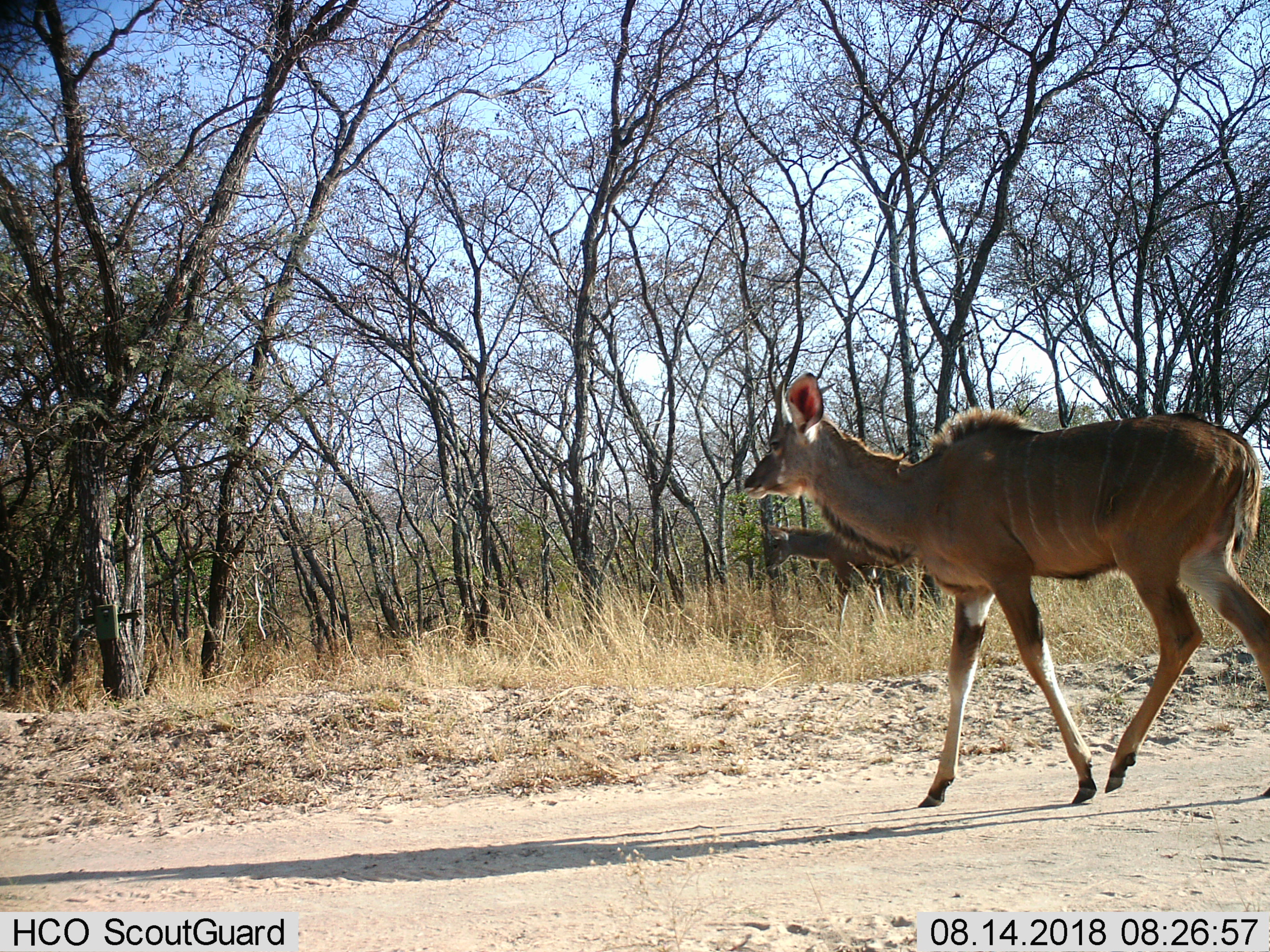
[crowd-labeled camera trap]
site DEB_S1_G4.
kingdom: Animalia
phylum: Chordata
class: Mammalia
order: Artiodactyla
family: Bovidae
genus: Tragelaphus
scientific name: Tragelaphus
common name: kudu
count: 2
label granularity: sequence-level